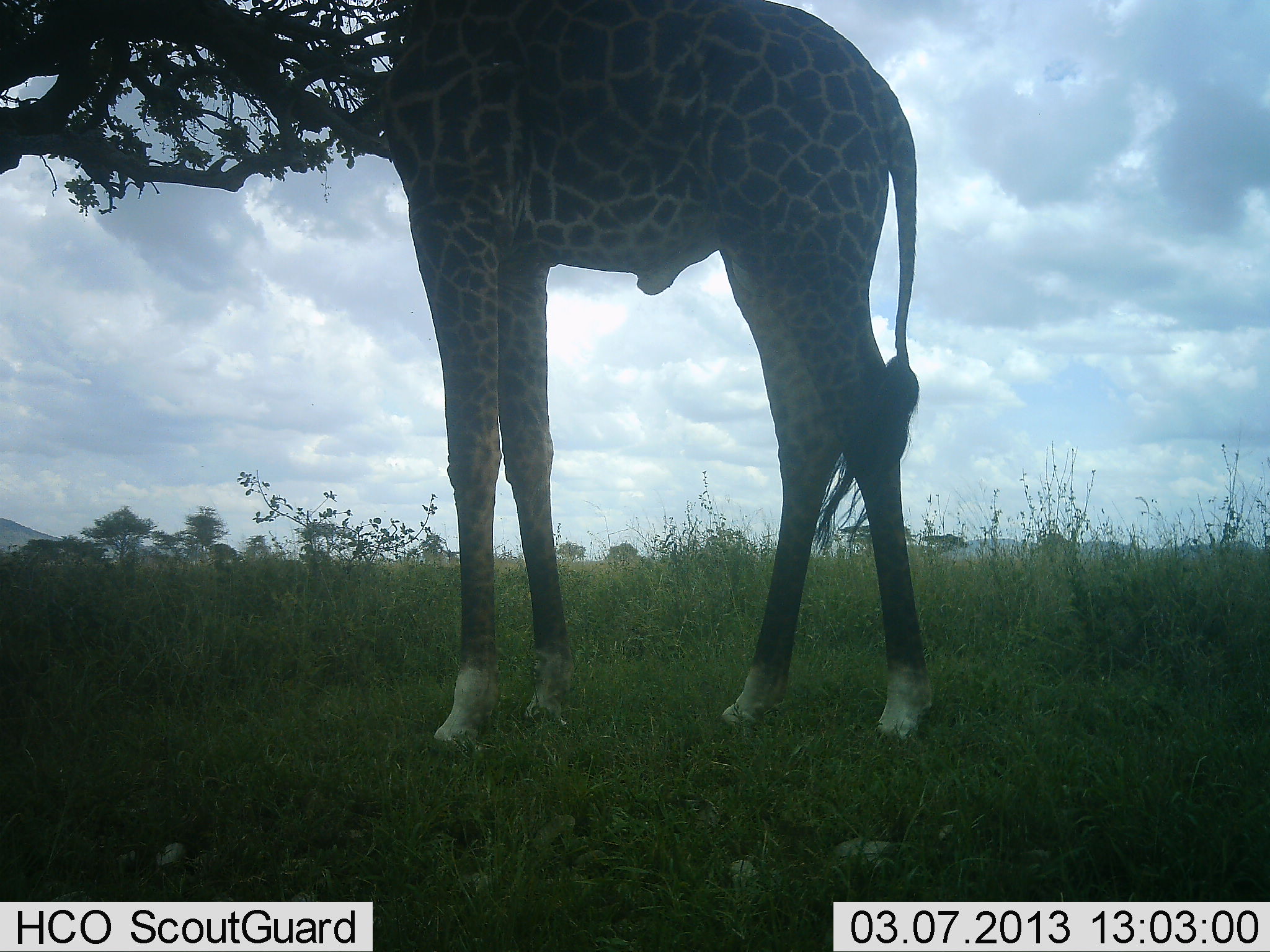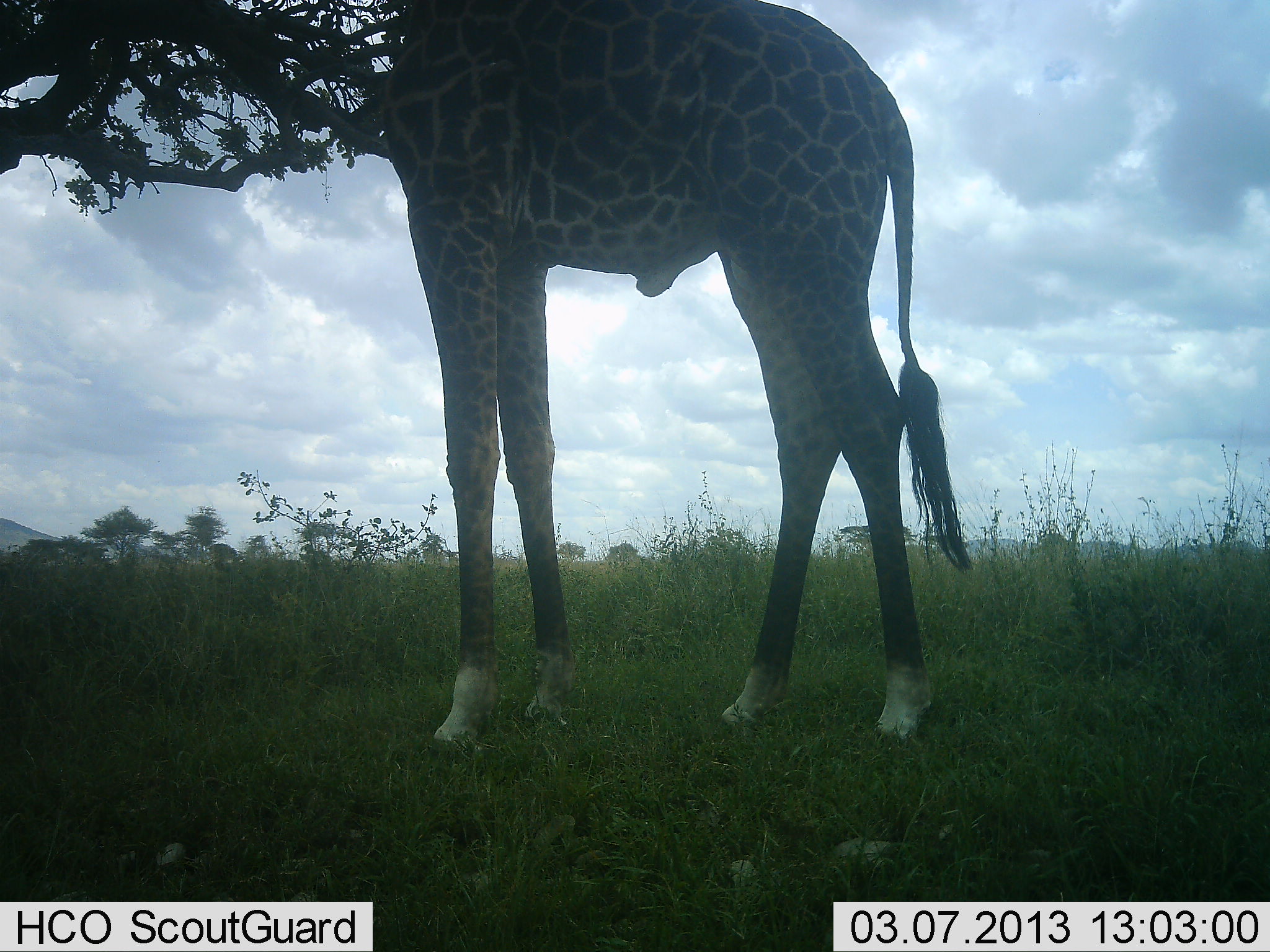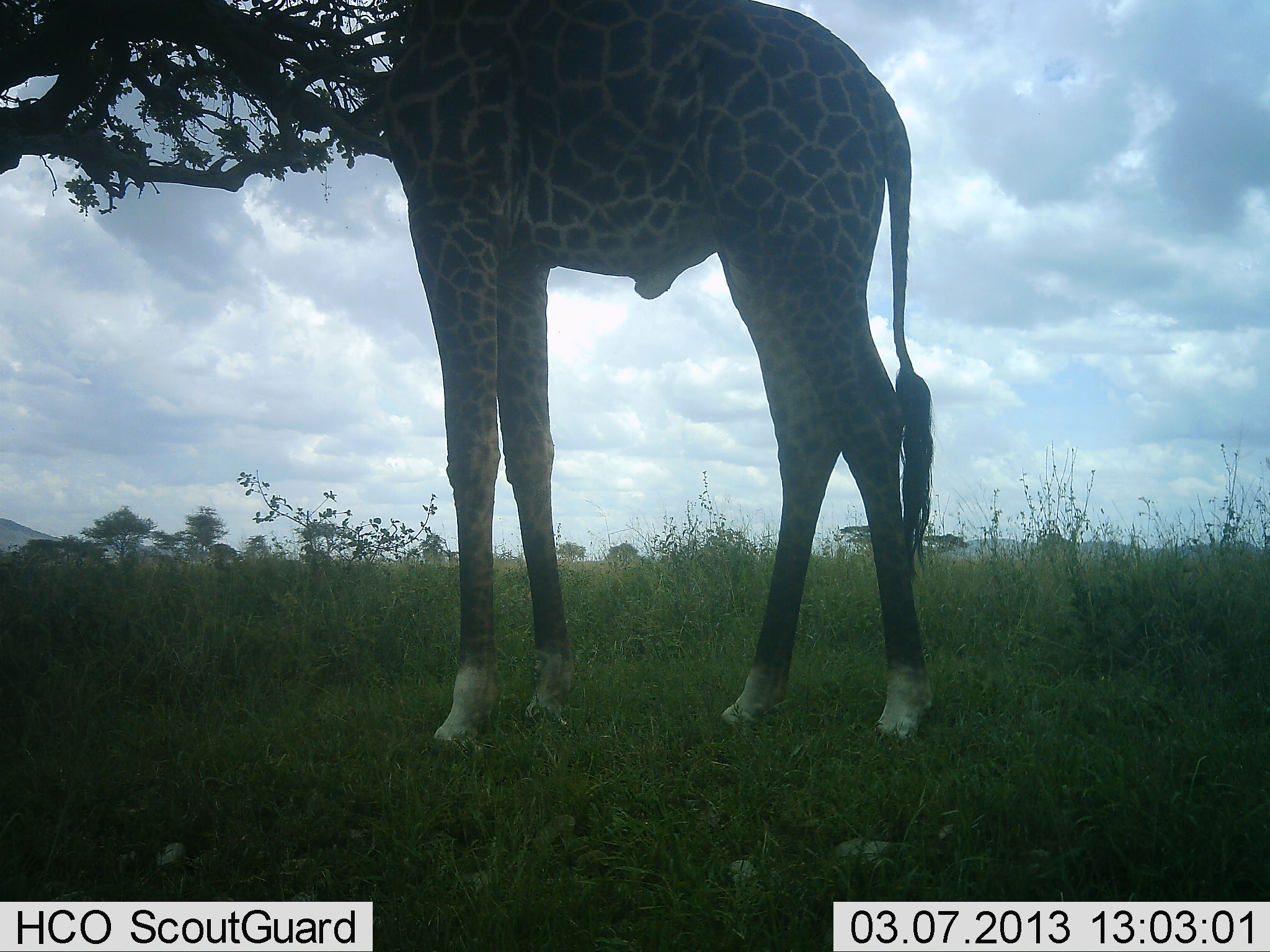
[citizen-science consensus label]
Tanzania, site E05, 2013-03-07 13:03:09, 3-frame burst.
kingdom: Animalia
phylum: Chordata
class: Mammalia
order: Artiodactyla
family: Giraffidae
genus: Giraffa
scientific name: Giraffa camelopardalis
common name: giraffe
Giraffe (Giraffa camelopardalis), count 1. Behavior (volunteer vote fractions): standing 60%, resting 0%, moving 0%, interacting 0%. Young present (vote fraction): 0%. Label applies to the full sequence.